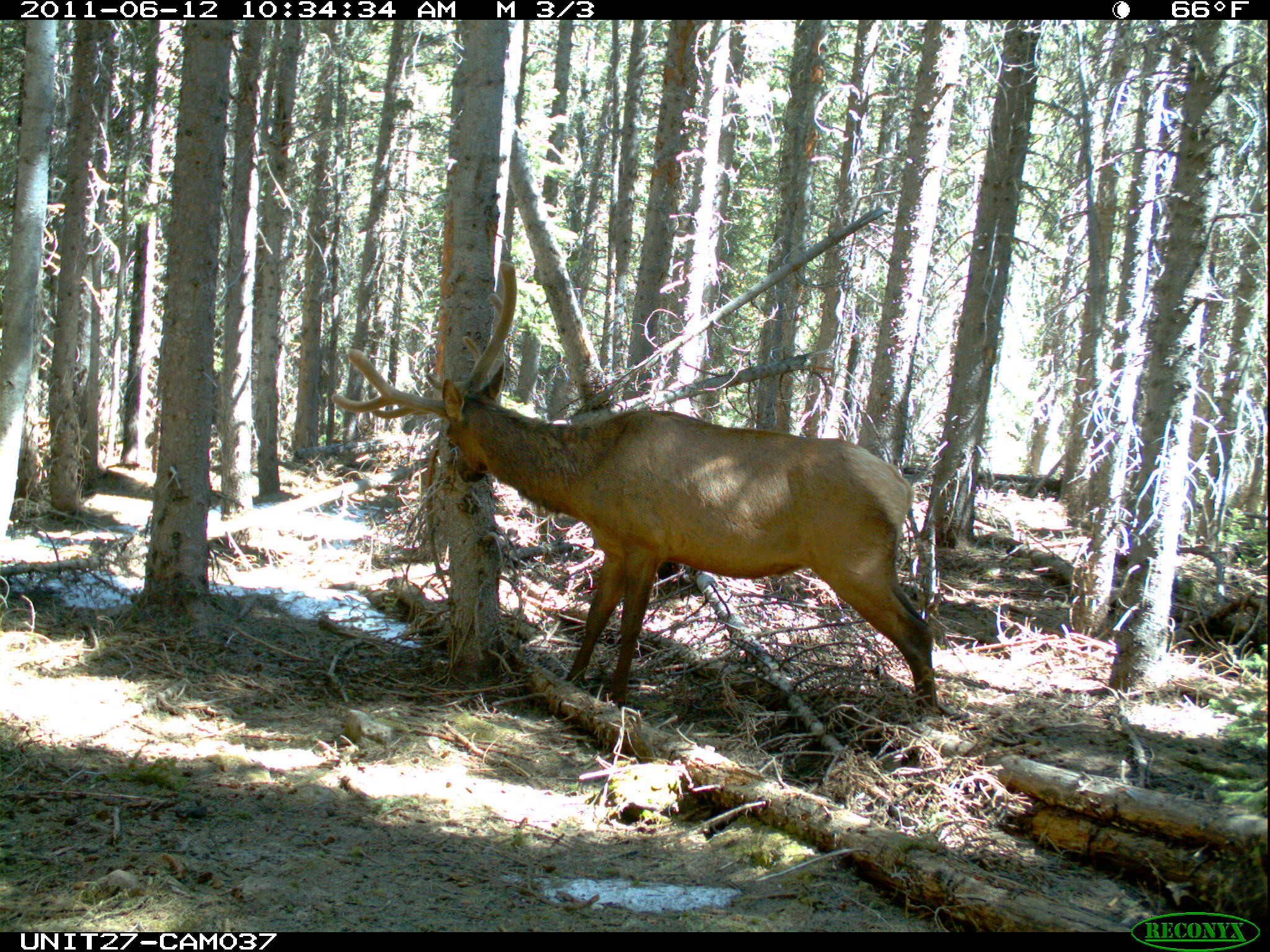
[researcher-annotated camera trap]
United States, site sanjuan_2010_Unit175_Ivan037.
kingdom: Animalia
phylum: Chordata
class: Mammalia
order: Artiodactyla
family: Cervidae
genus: Cervus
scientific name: Cervus elaphus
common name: red deer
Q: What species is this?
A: Cervus elaphus (red deer).